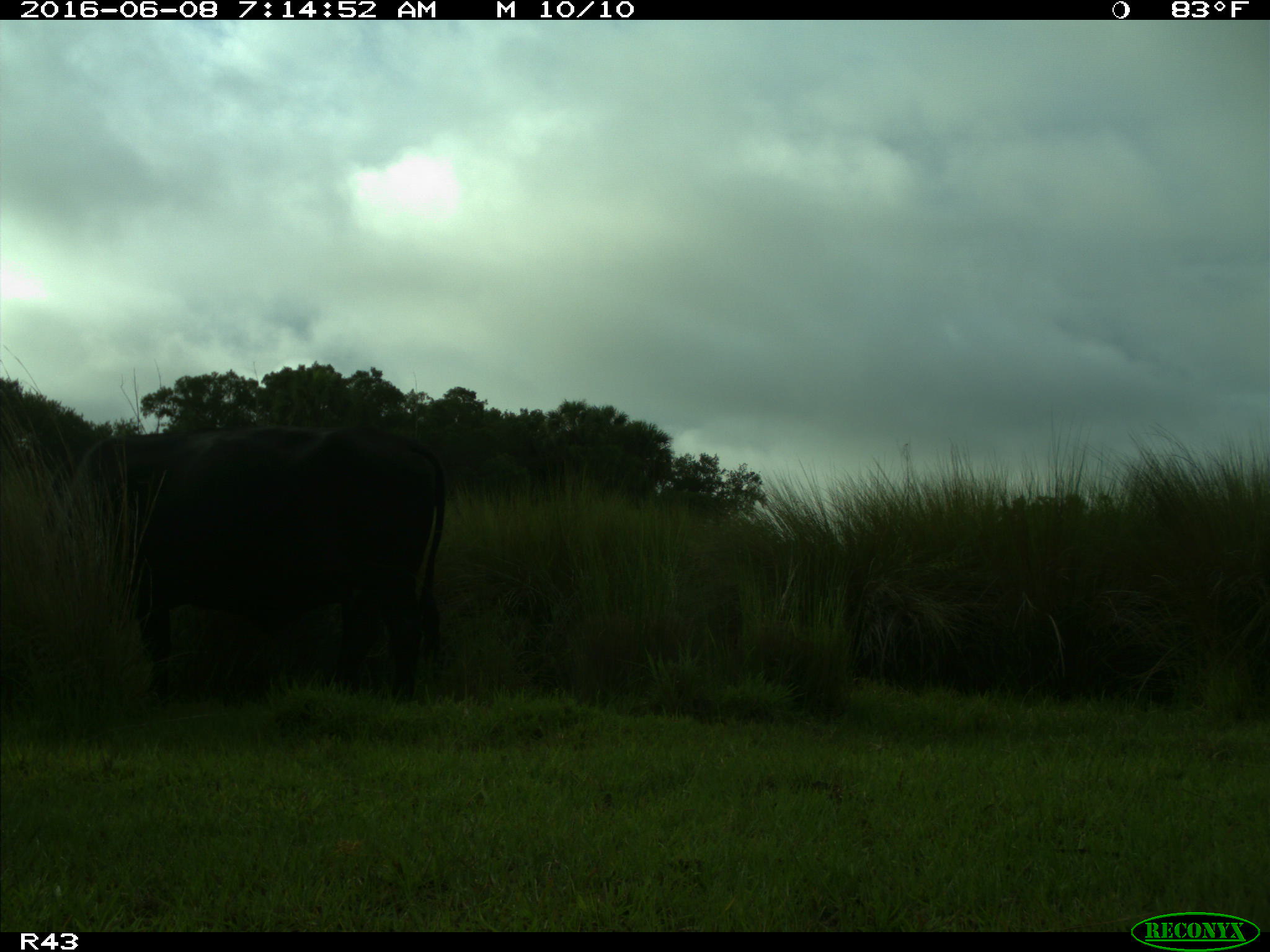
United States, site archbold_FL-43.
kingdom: Animalia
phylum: Chordata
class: Mammalia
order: Artiodactyla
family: Bovidae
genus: Bos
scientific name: Bos taurus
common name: domestic cow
Bos taurus (domestic cow).